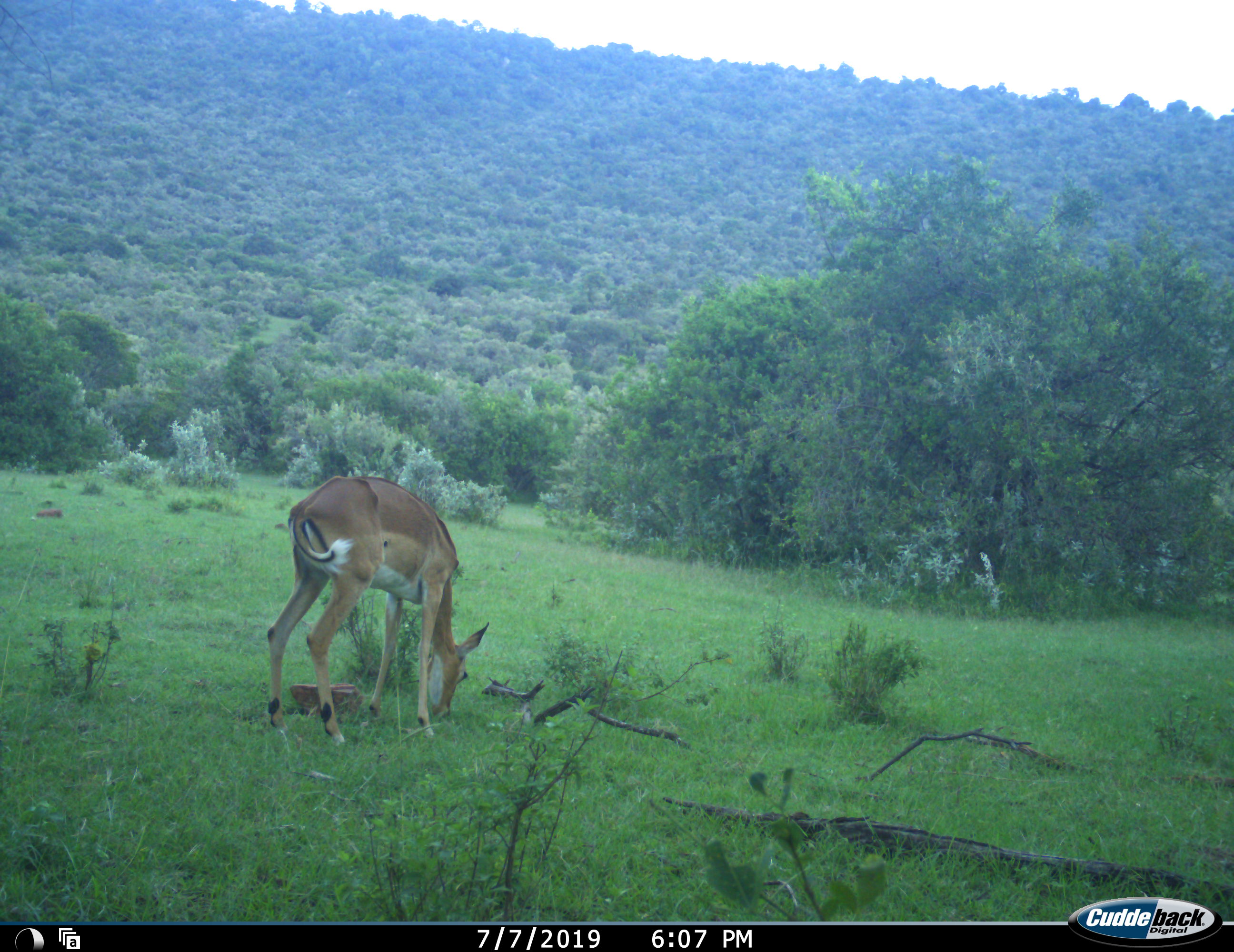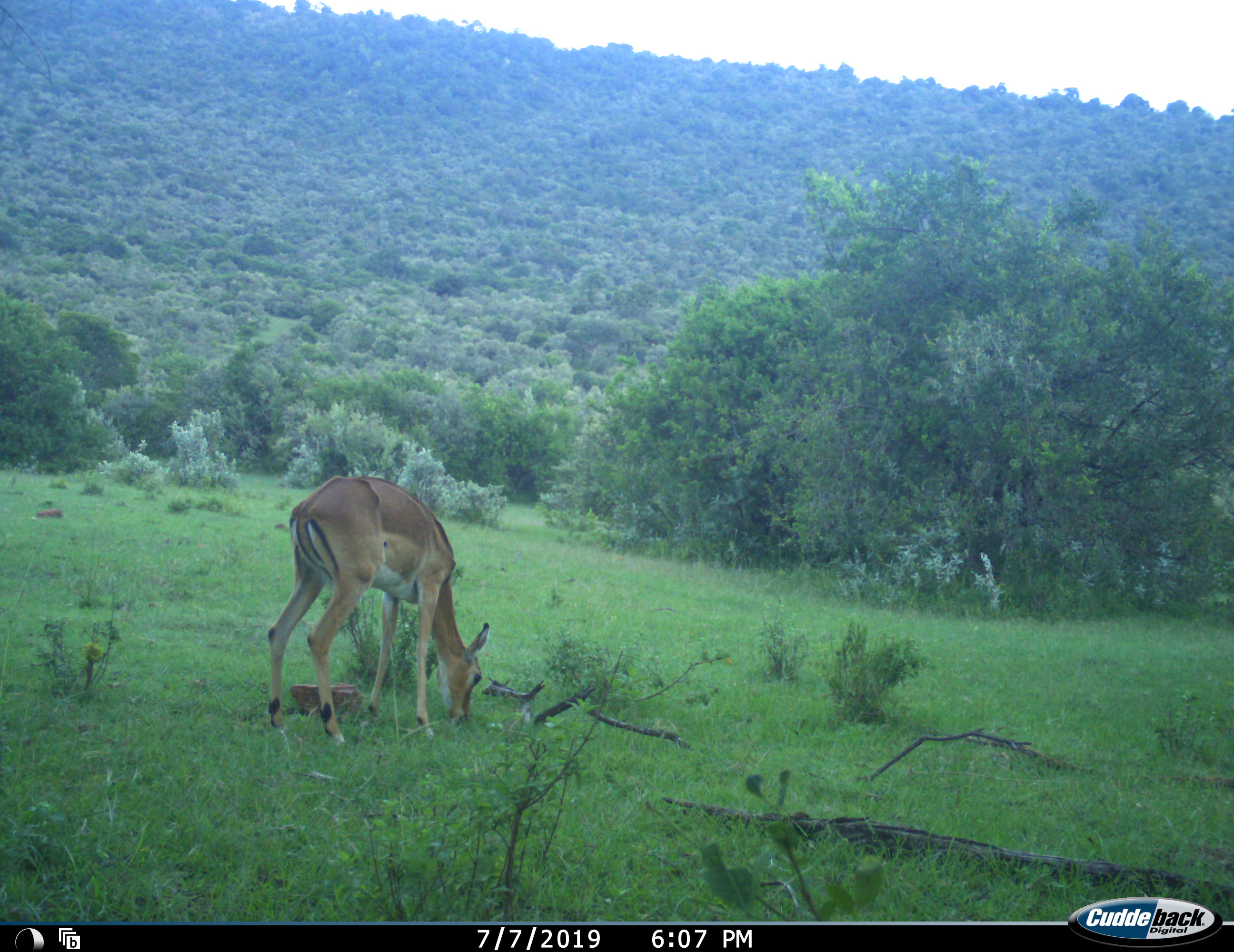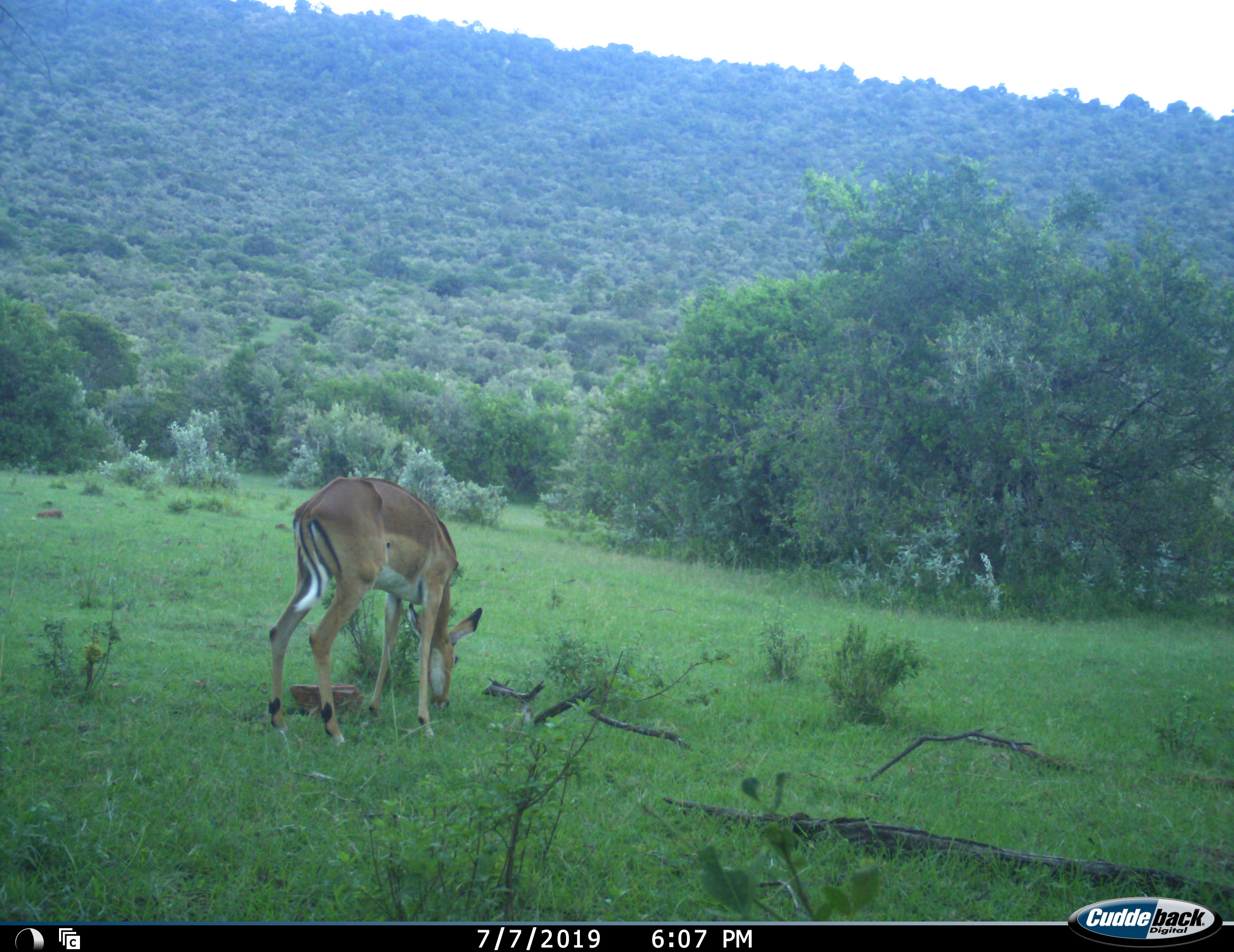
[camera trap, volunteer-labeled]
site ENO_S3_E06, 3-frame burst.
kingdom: Animalia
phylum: Chordata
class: Mammalia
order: Artiodactyla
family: Bovidae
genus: Aepyceros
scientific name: Aepyceros melampus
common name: impala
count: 1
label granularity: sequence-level